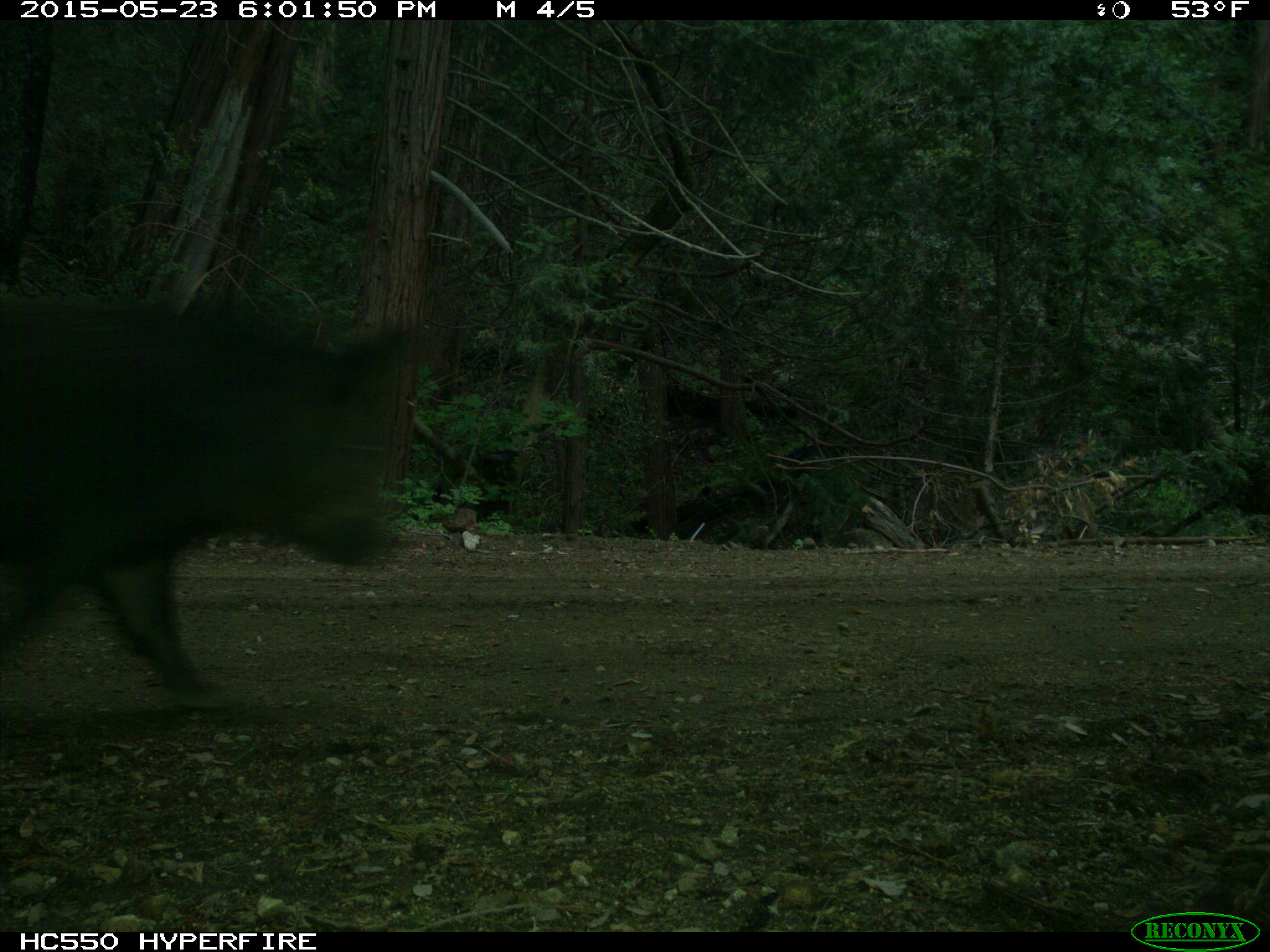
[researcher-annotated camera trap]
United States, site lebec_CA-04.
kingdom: Animalia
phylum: Chordata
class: Mammalia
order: Artiodactyla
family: Suidae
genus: Sus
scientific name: Sus scrofa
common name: wild boar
Sus scrofa (wild boar).